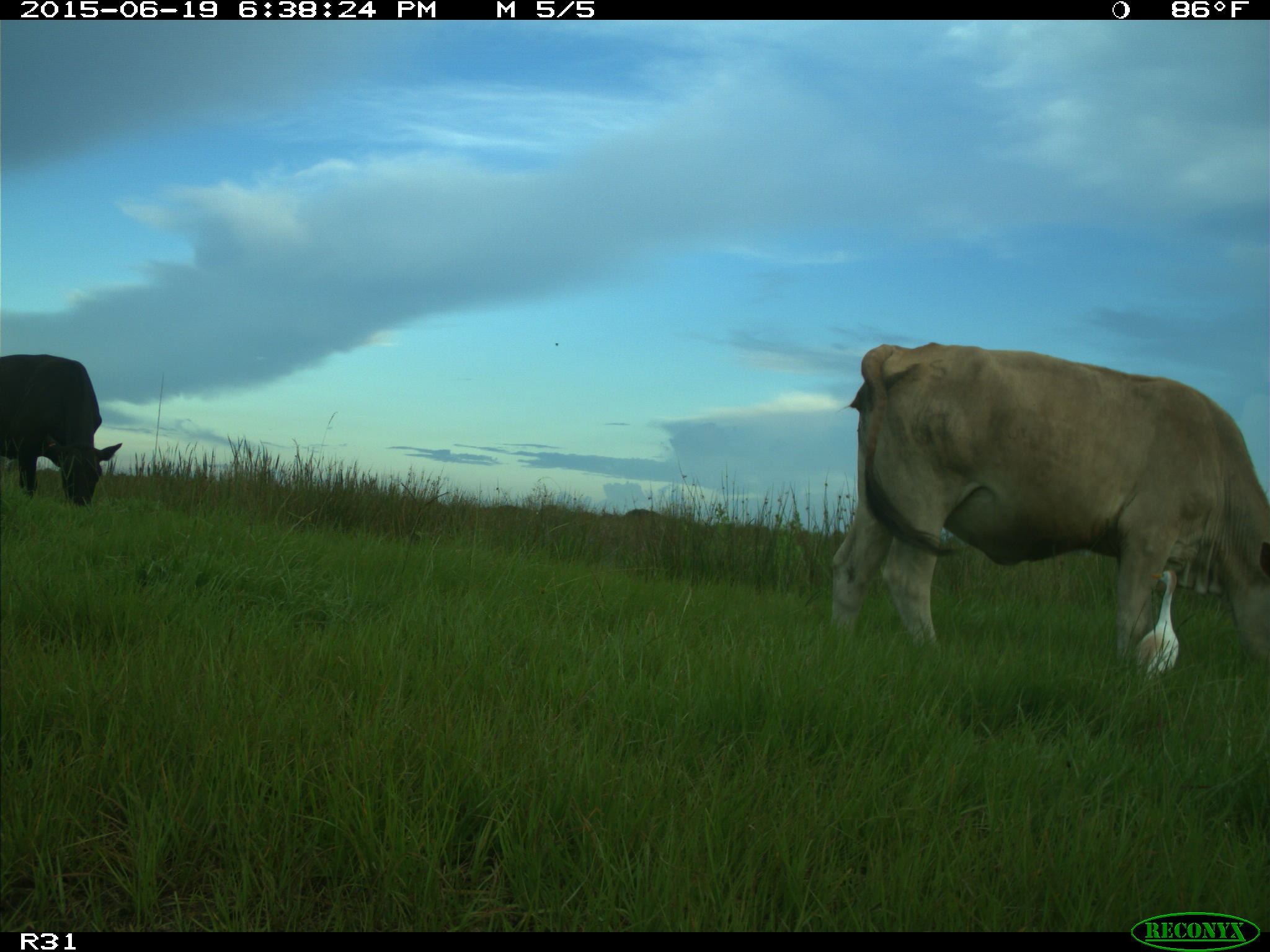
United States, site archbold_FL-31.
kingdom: Animalia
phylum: Chordata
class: Mammalia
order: Artiodactyla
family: Bovidae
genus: Bos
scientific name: Bos taurus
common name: domestic cow